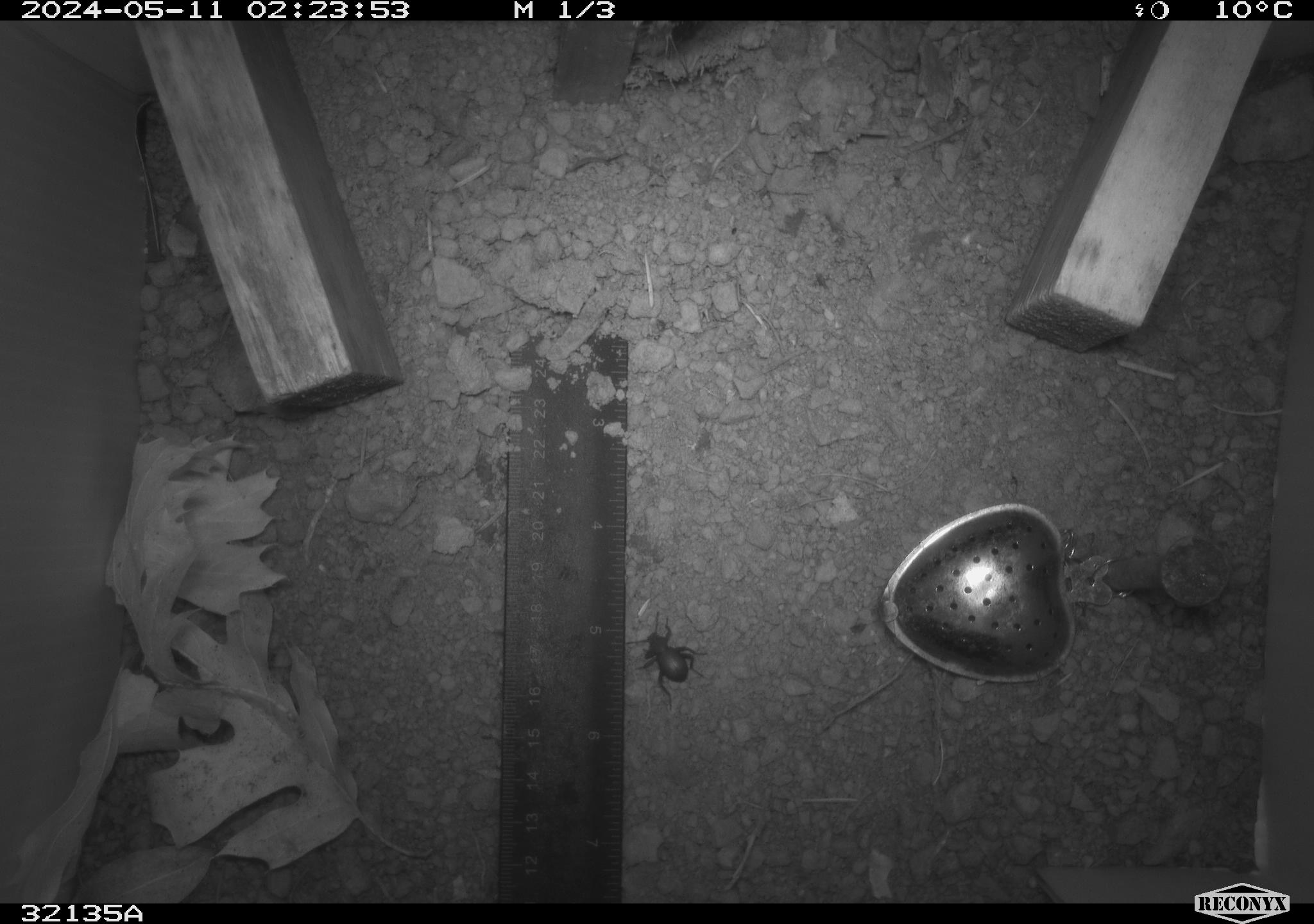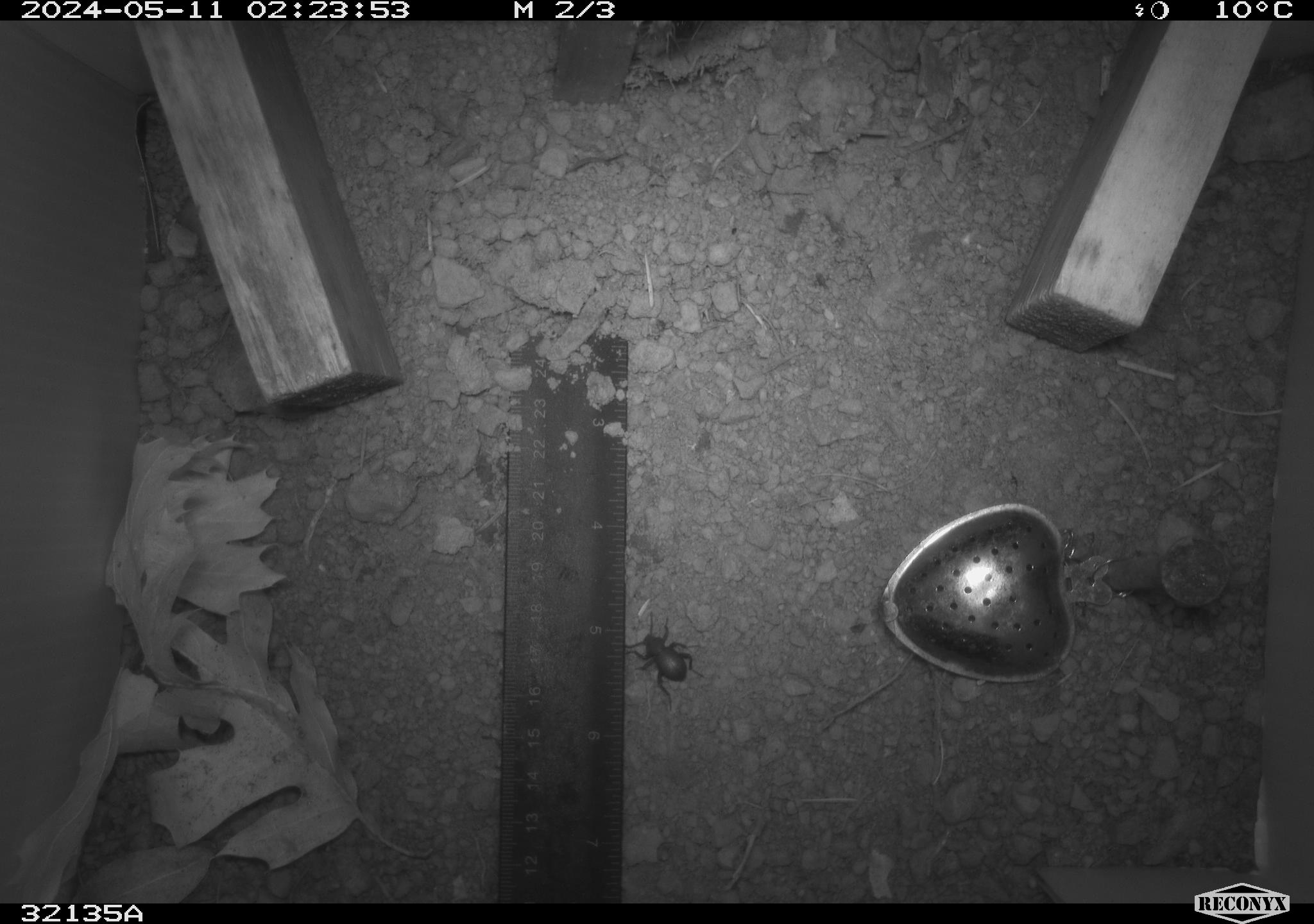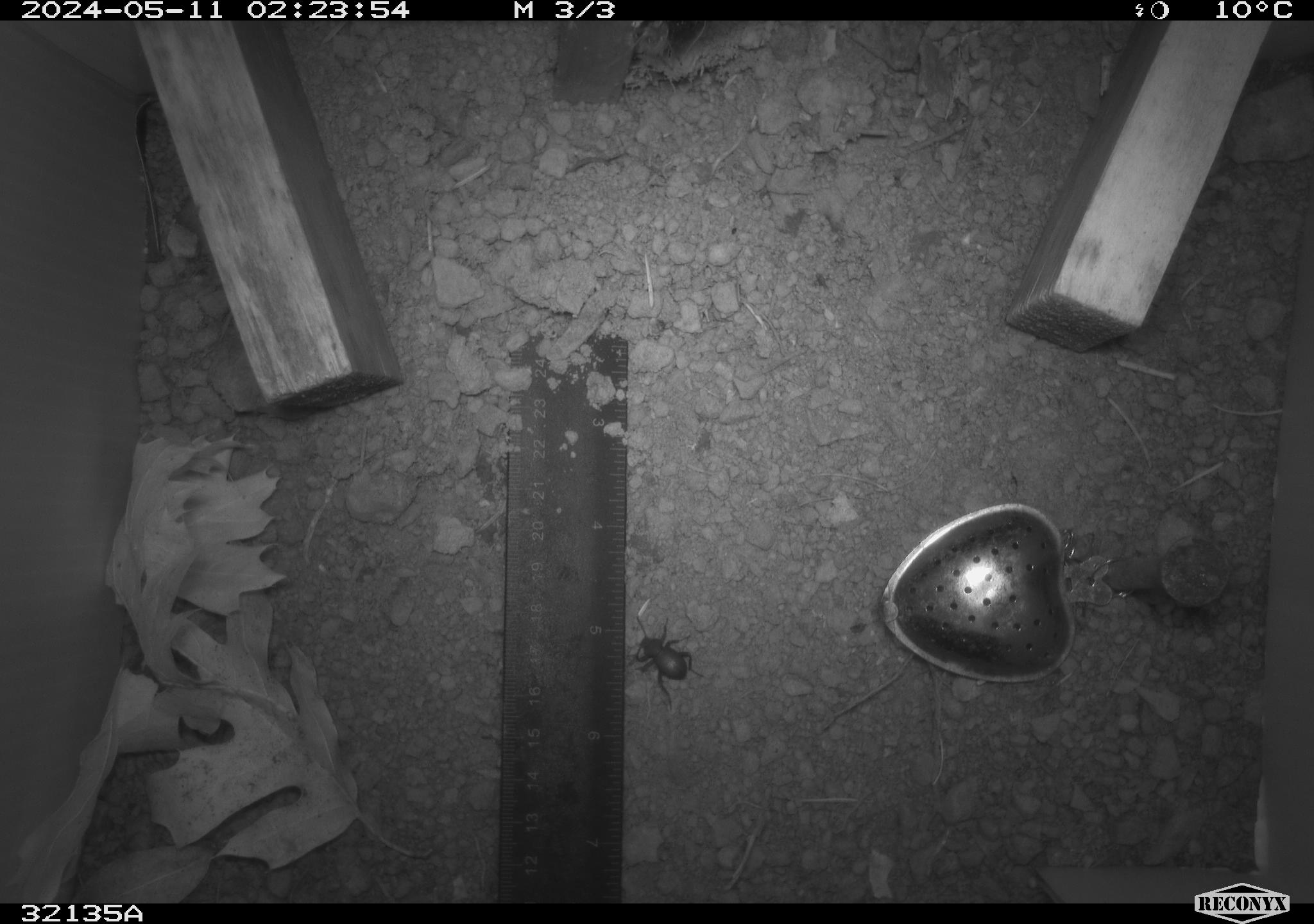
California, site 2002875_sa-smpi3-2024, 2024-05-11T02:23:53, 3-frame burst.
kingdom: Animalia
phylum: Arthropoda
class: Insecta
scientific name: Insecta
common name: insect